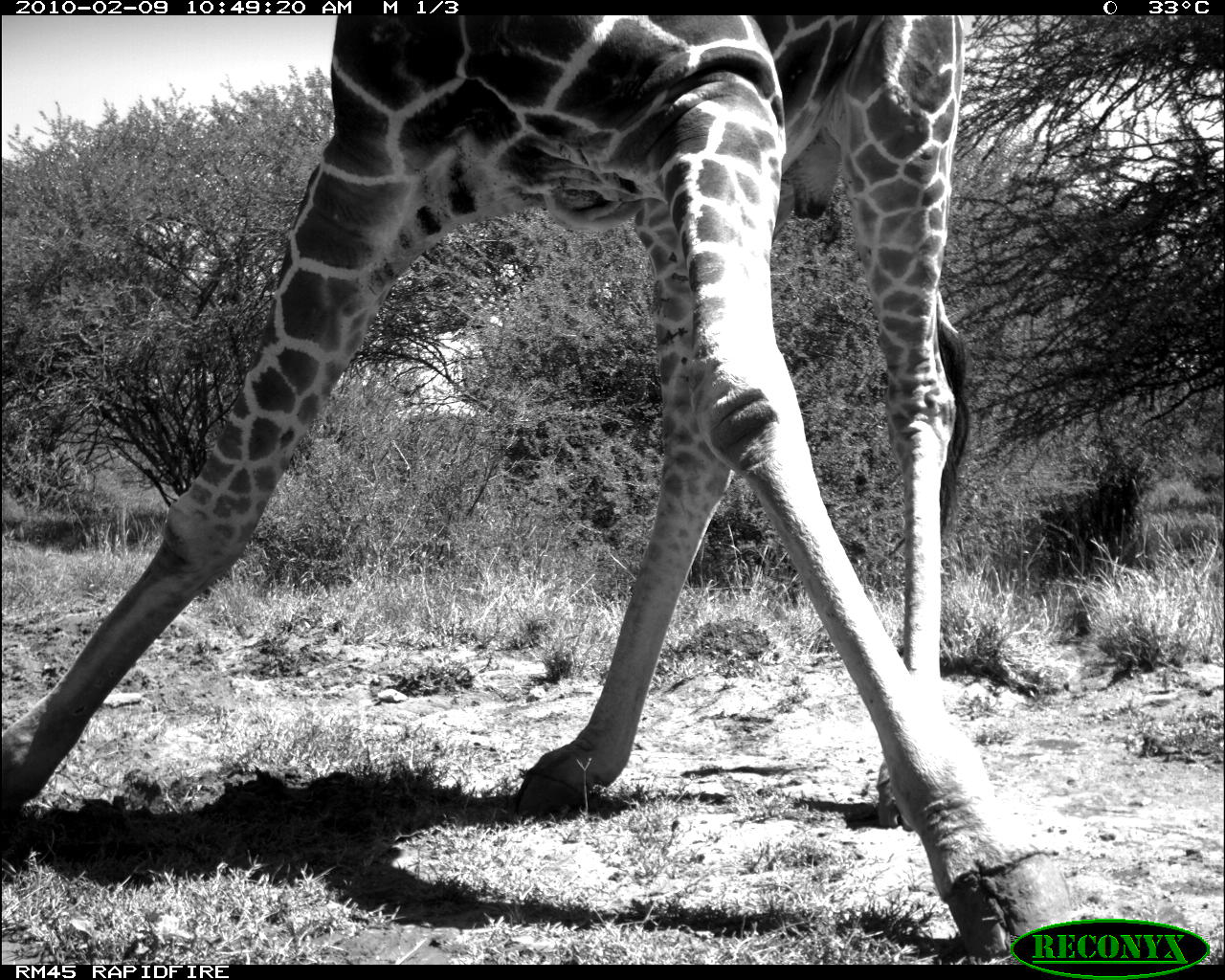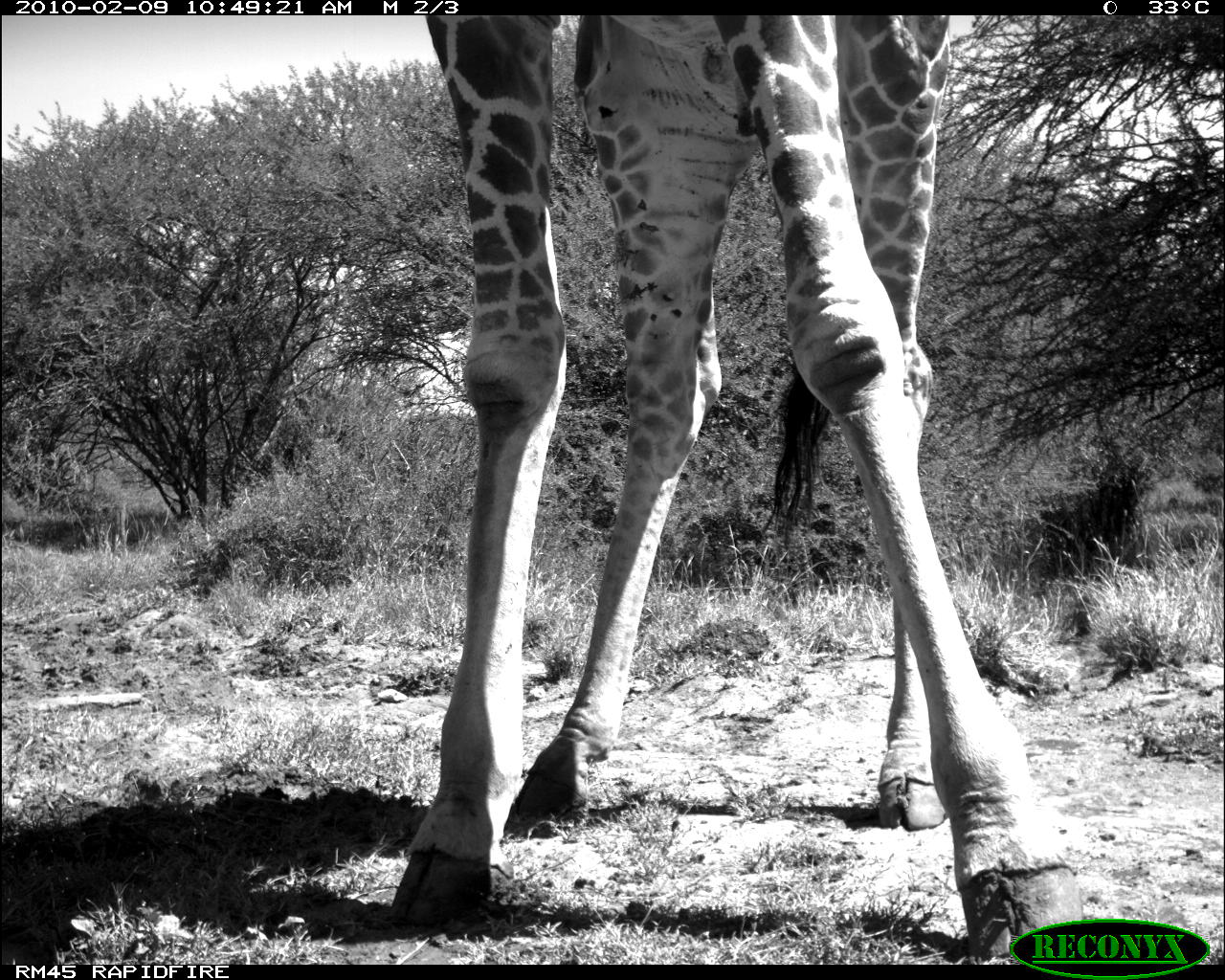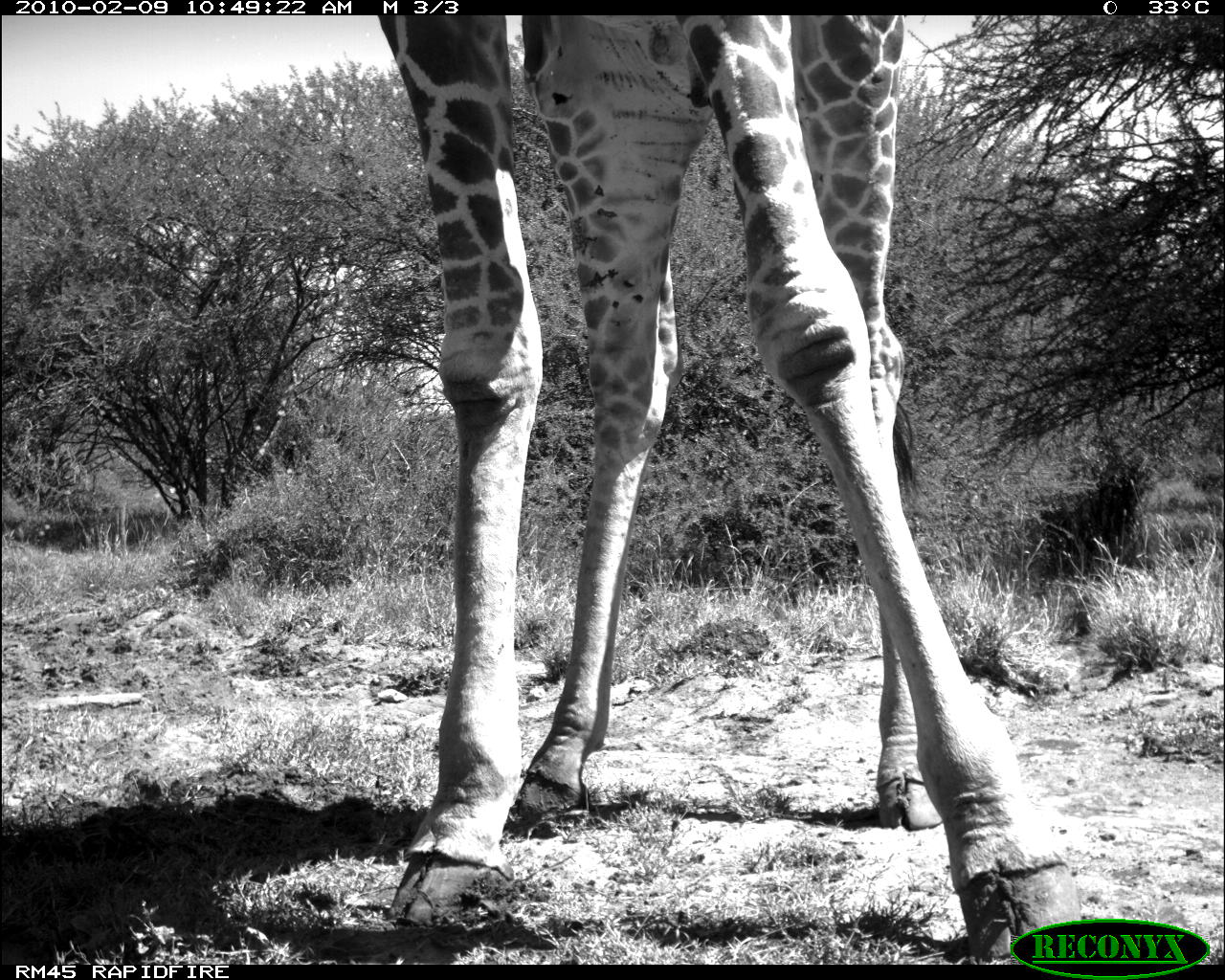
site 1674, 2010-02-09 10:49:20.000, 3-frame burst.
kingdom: Animalia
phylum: Chordata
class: Mammalia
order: Artiodactyla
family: Giraffidae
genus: Giraffa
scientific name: Giraffa camelopardalis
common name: giraffe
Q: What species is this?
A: Giraffa camelopardalis (giraffe).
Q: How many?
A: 1.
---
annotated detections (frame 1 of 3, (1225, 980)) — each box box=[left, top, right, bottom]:
giraffa camelopardalis: box=[0, 16, 1074, 959]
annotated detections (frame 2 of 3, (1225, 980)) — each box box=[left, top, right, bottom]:
giraffa camelopardalis: box=[385, 14, 1079, 960]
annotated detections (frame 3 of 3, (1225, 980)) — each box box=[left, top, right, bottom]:
giraffa camelopardalis: box=[376, 16, 1083, 962]